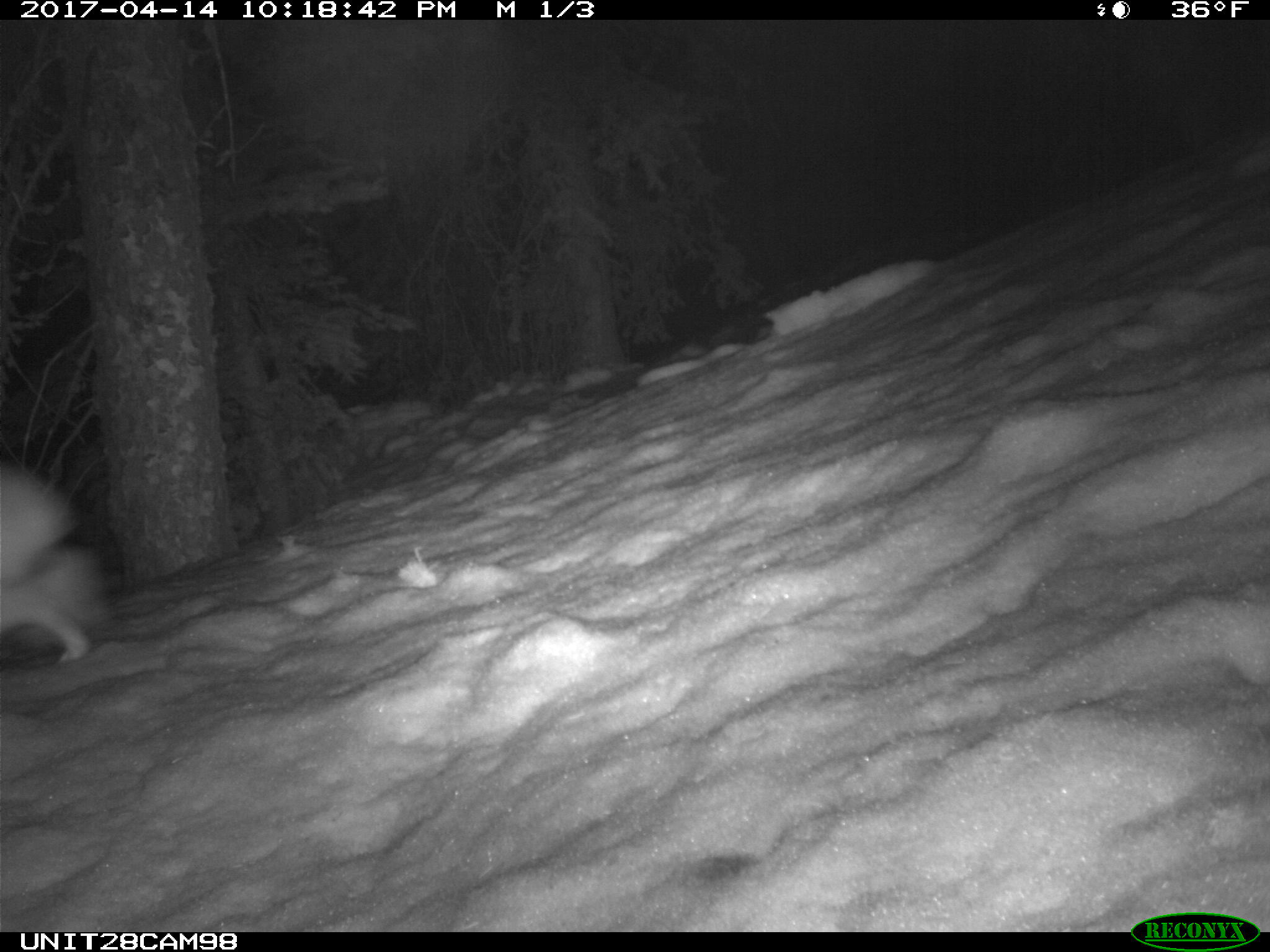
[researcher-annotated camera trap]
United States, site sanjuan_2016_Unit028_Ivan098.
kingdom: Animalia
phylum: Chordata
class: Mammalia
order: Lagomorpha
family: Leporidae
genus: Lepus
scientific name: Lepus americanus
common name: snowshoe hare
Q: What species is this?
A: Lepus americanus (snowshoe hare).